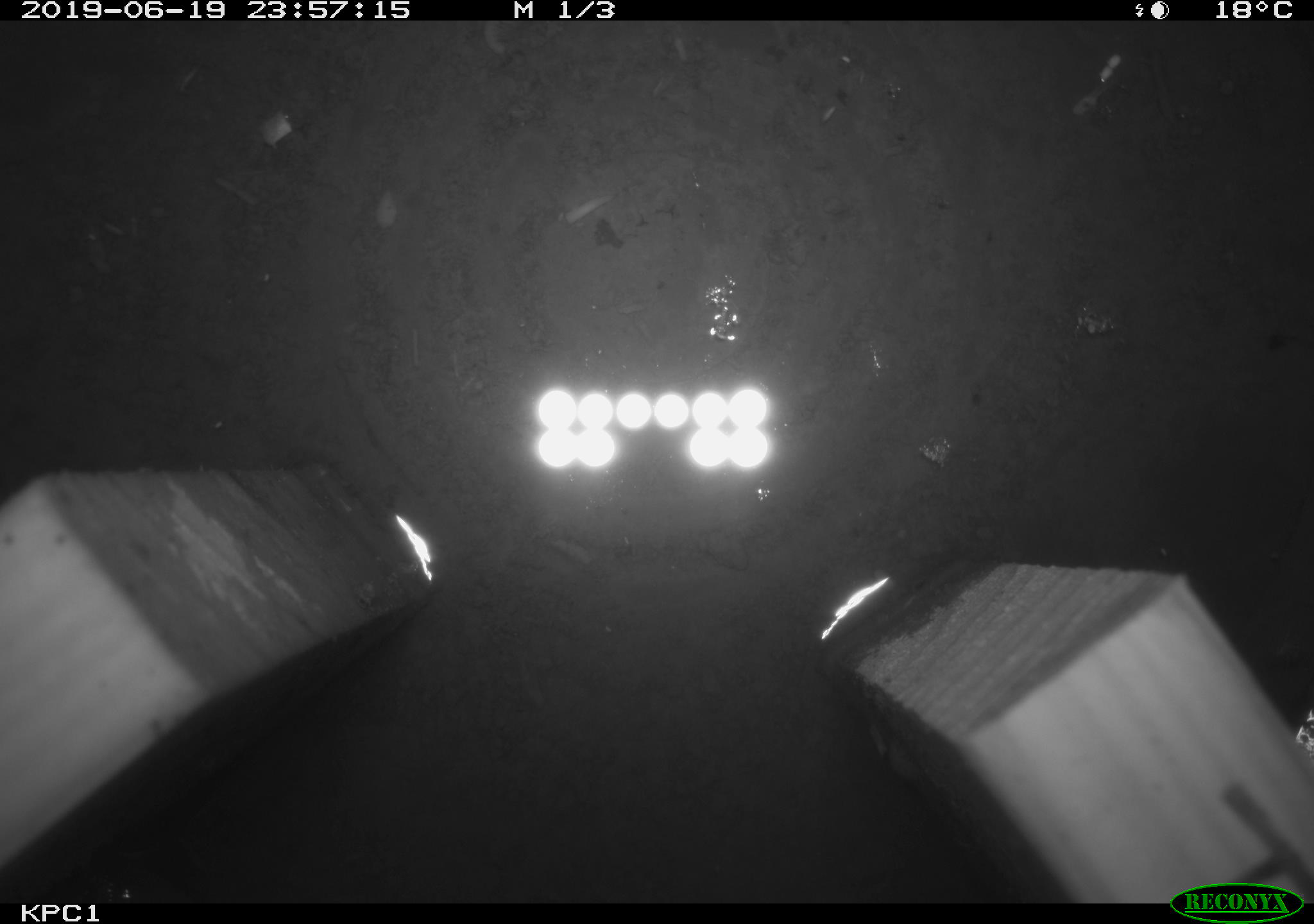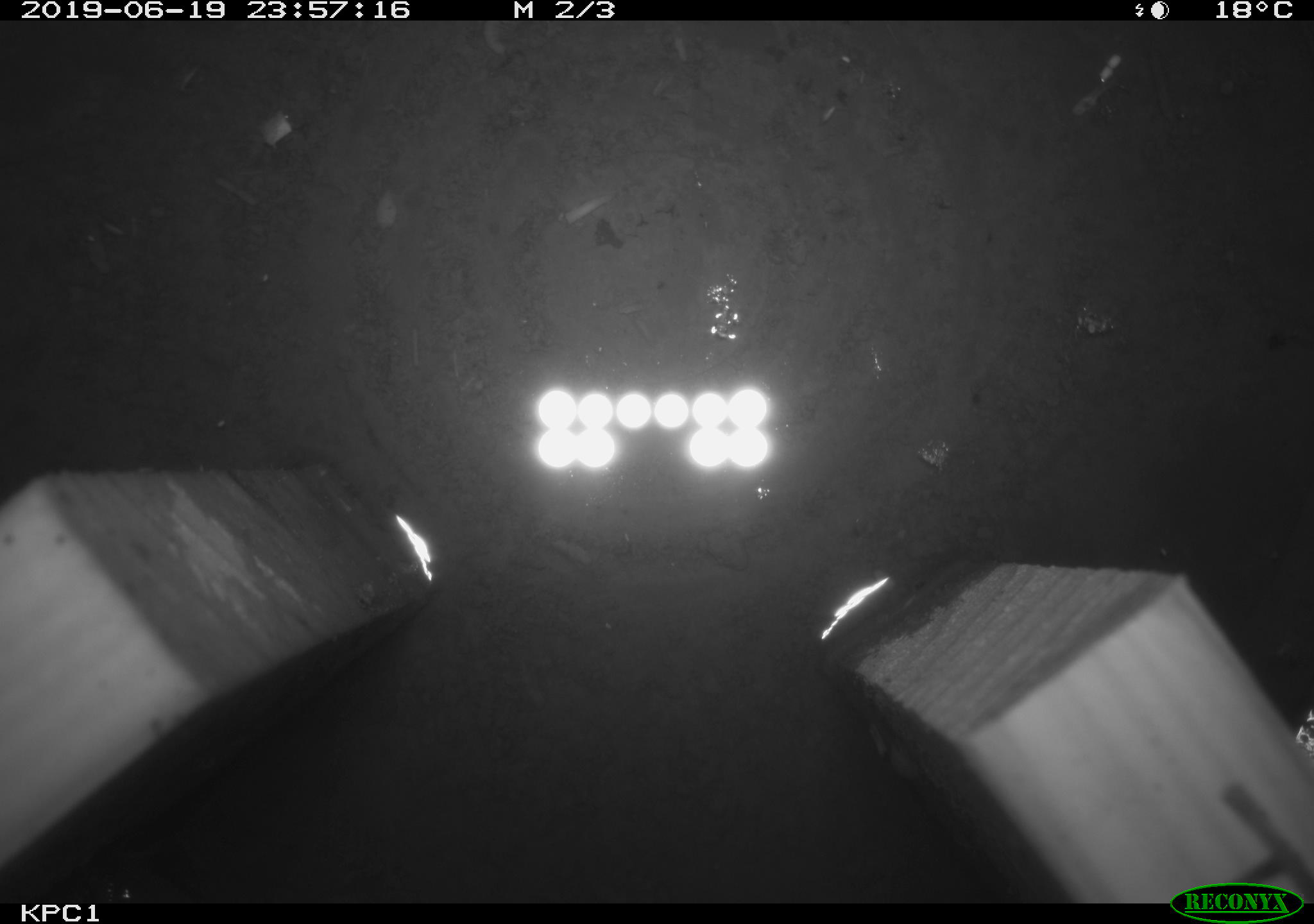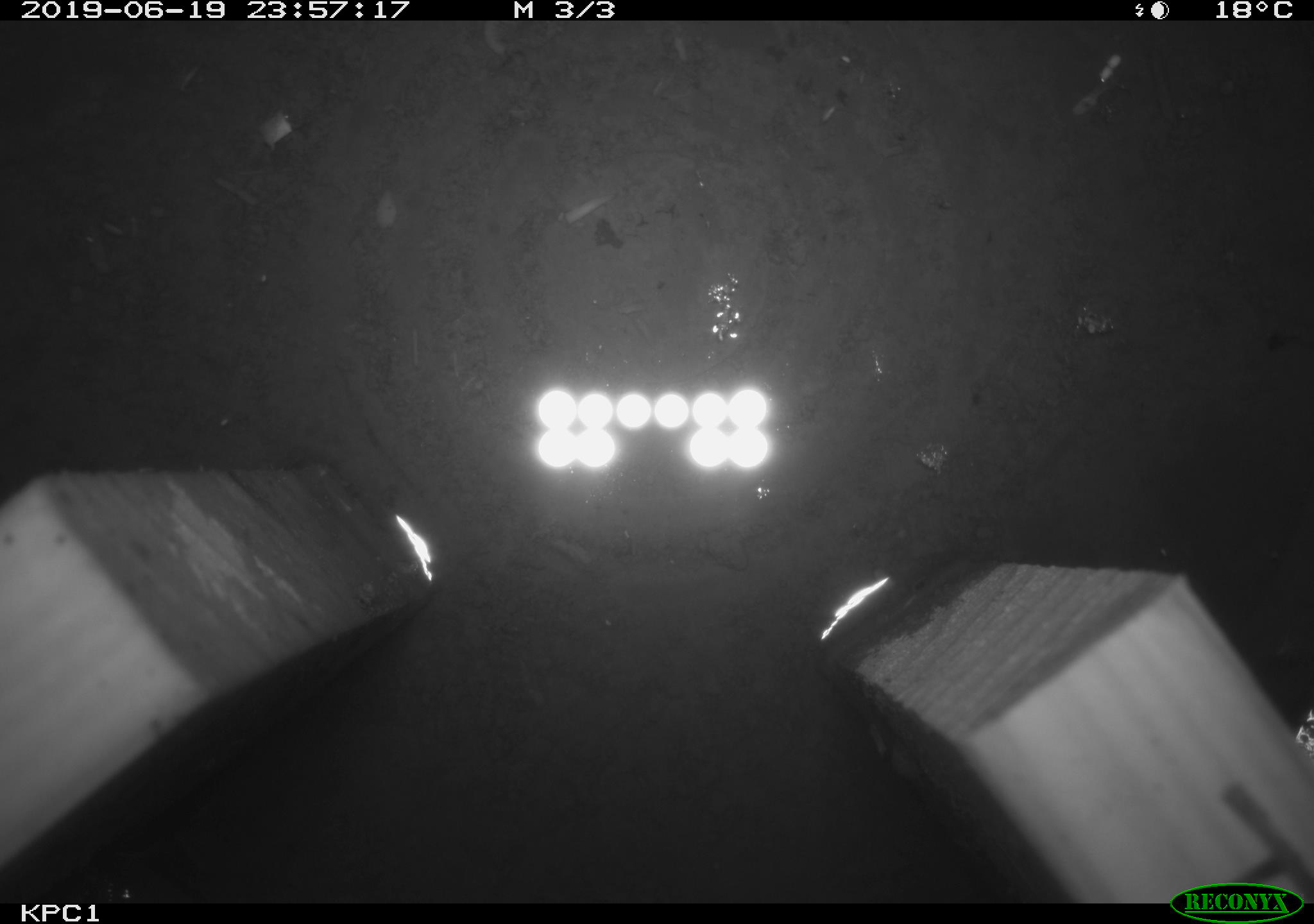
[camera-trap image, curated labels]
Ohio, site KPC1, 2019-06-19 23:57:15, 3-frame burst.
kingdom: Animalia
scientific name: Animalia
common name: animal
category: invertebrate